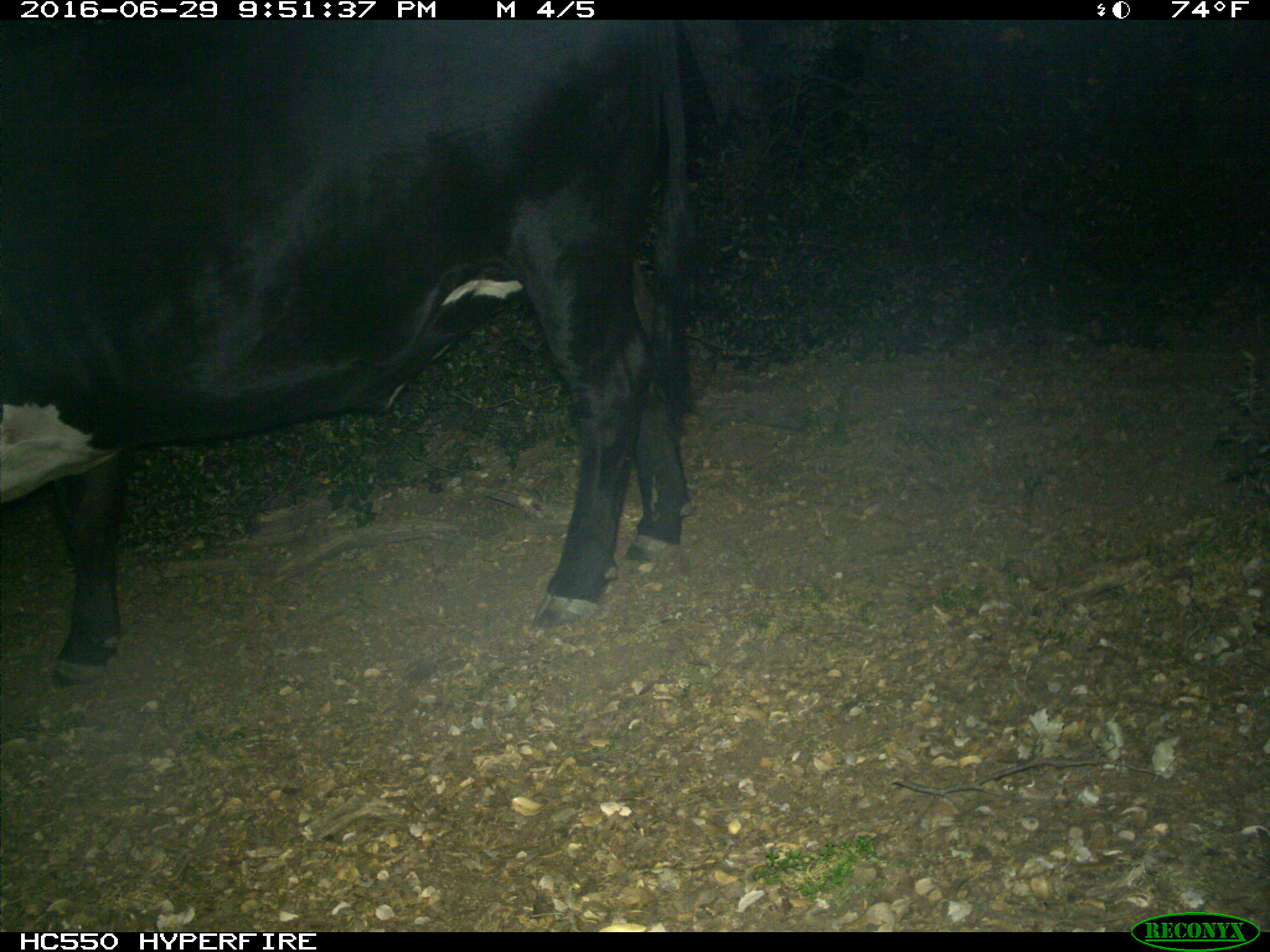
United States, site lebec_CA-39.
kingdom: Animalia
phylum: Chordata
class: Mammalia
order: Artiodactyla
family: Bovidae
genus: Bos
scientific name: Bos taurus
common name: domestic cow